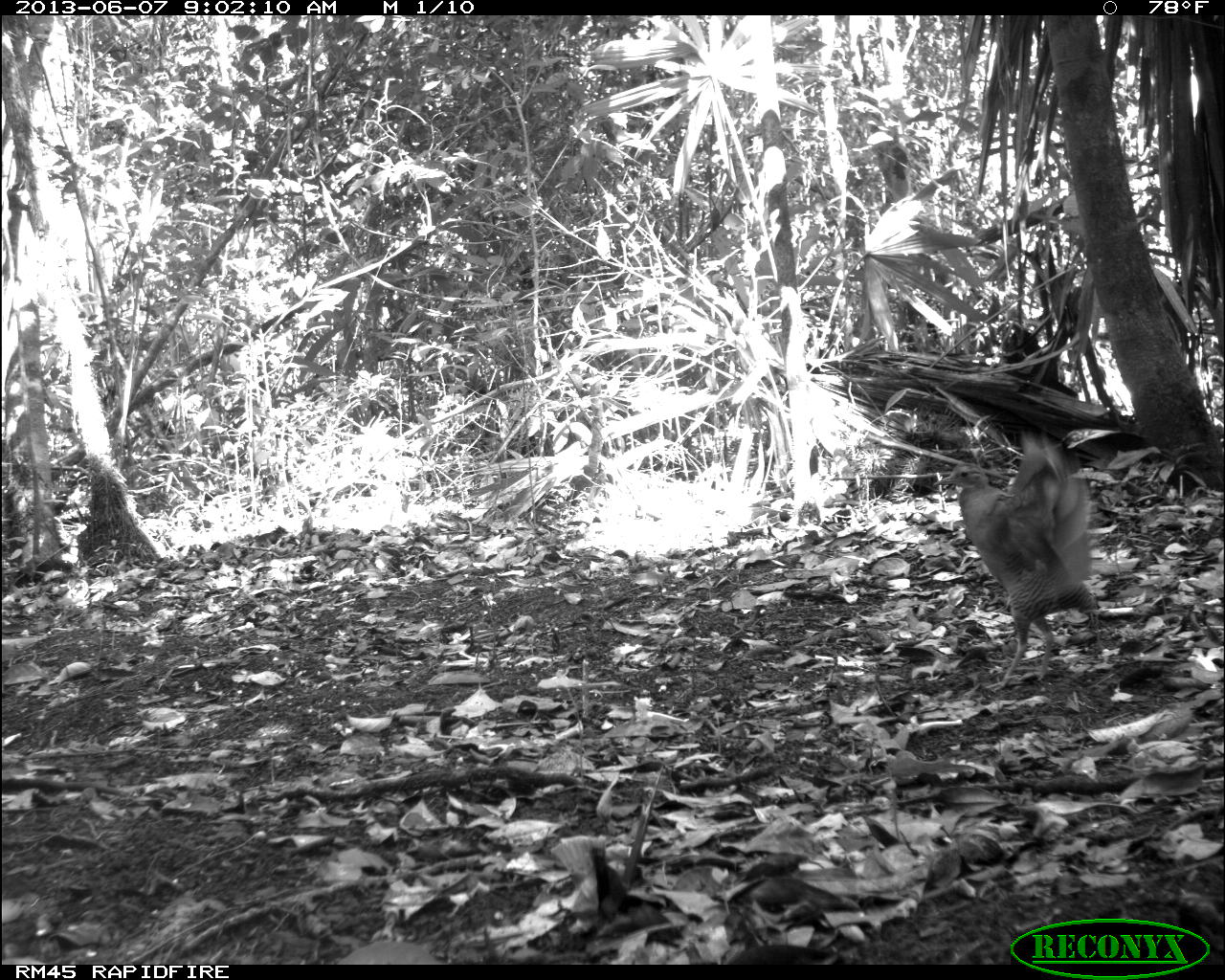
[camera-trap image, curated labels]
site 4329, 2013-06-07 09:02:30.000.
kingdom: Animalia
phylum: Chordata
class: Aves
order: Tinamiformes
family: Tinamidae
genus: Tinamus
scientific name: Tinamus major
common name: great tinamou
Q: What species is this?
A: Tinamus major (great tinamou).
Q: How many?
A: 1.